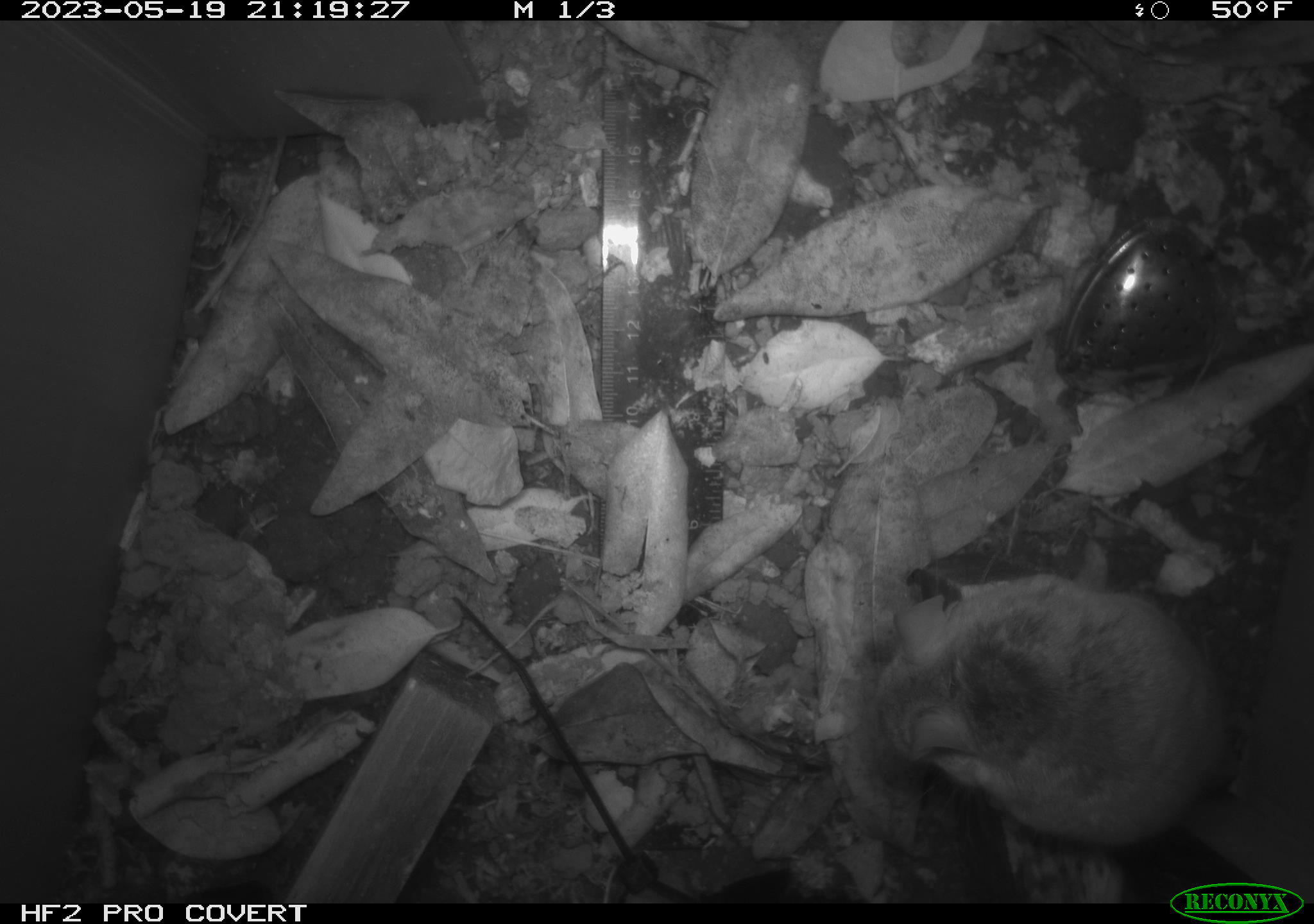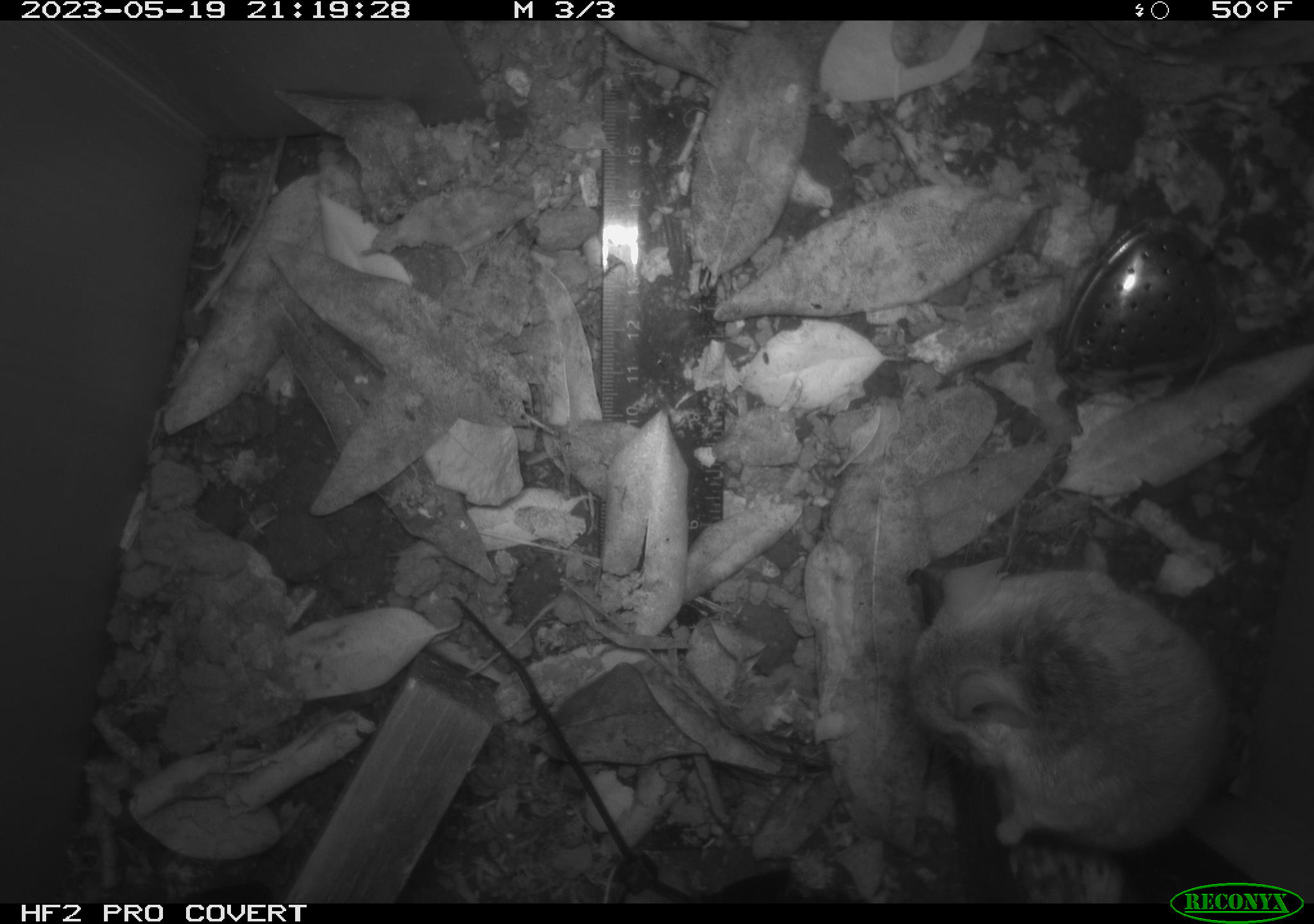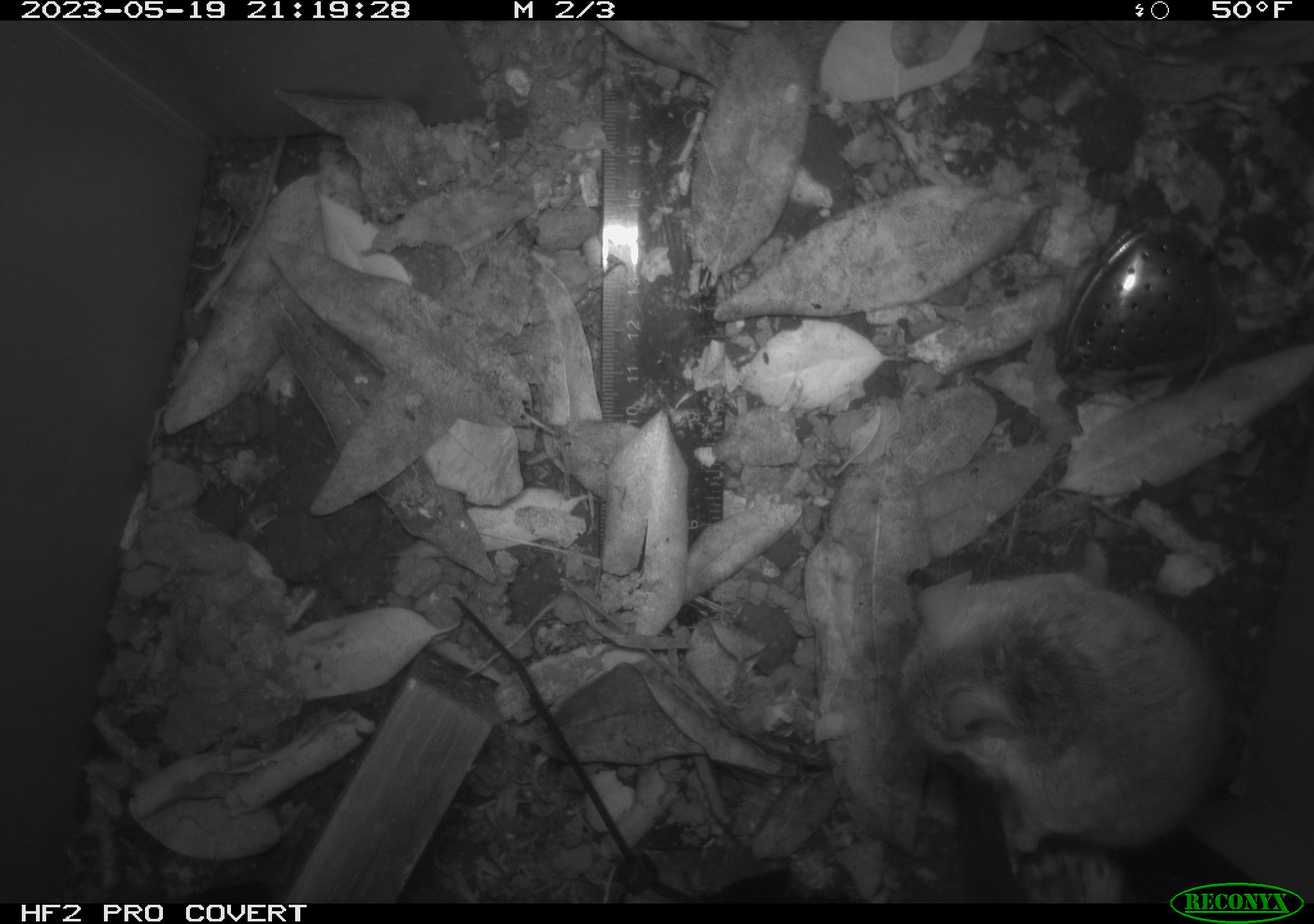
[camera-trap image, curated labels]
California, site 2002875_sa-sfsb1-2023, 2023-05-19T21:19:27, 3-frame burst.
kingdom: Animalia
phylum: Chordata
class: Mammalia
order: Rodentia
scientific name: Rodentia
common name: mouse species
Mouse species (Rodentia).